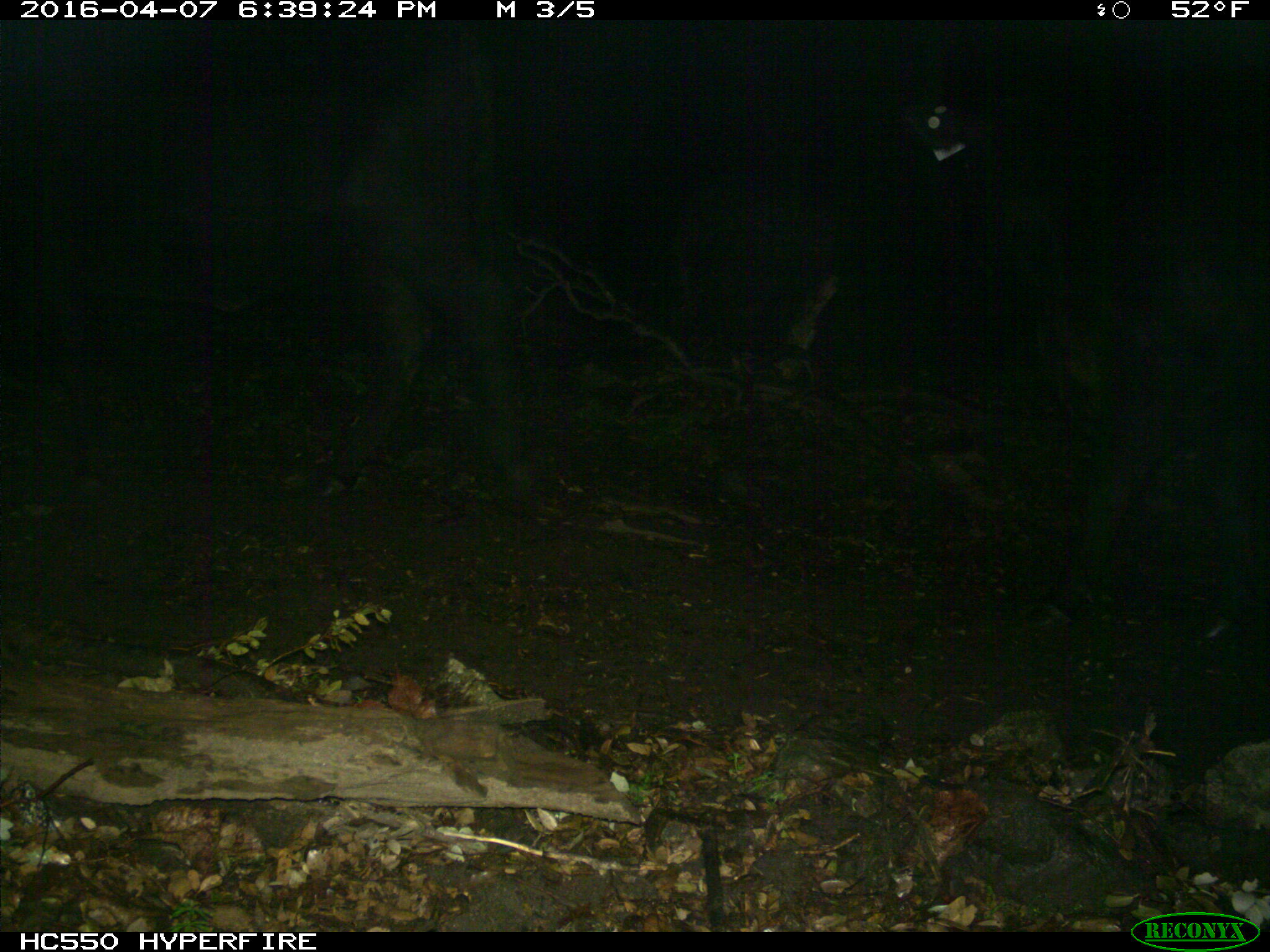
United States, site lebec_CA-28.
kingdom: Animalia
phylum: Chordata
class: Mammalia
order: Artiodactyla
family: Bovidae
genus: Bos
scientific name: Bos taurus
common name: domestic cow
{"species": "Bos taurus (domestic cow)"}